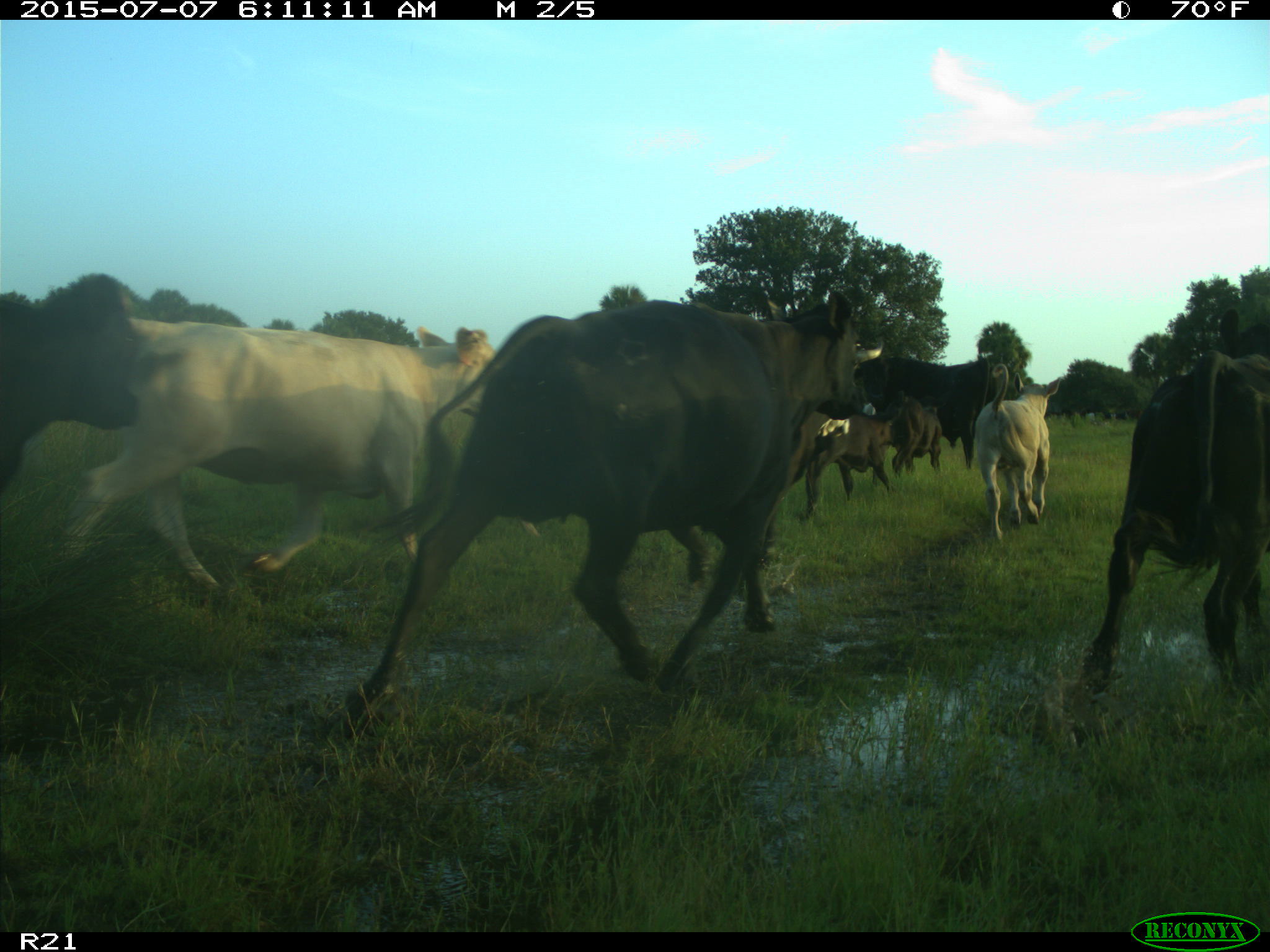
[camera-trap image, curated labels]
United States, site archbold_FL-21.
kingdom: Animalia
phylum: Chordata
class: Mammalia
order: Artiodactyla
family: Bovidae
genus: Bos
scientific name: Bos taurus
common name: domestic cow